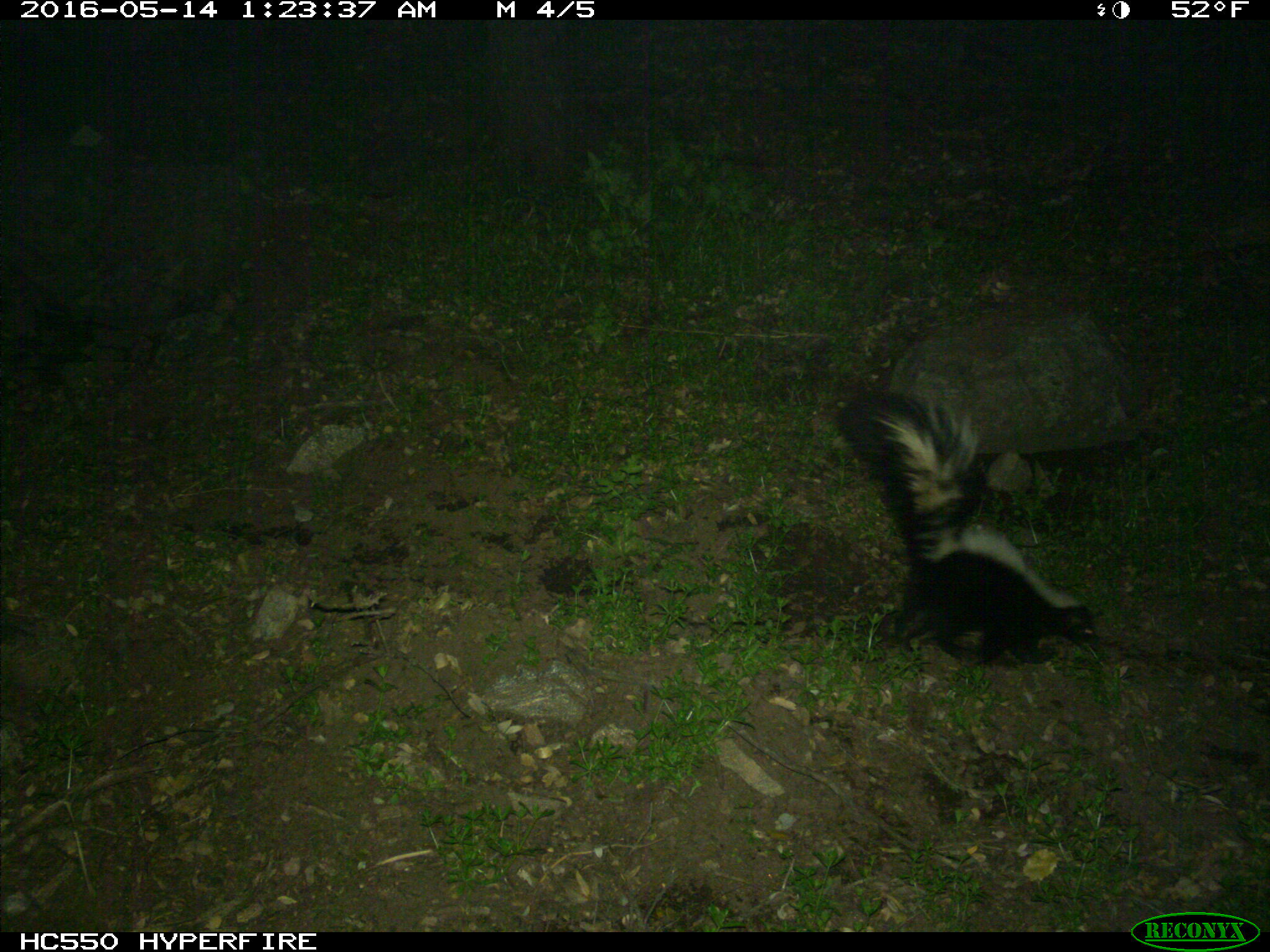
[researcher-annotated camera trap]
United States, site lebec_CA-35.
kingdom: Animalia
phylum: Chordata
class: Mammalia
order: Carnivora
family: Mephitidae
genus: Mephitis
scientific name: Mephitis mephitis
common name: striped skunk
Mephitis mephitis (striped skunk).